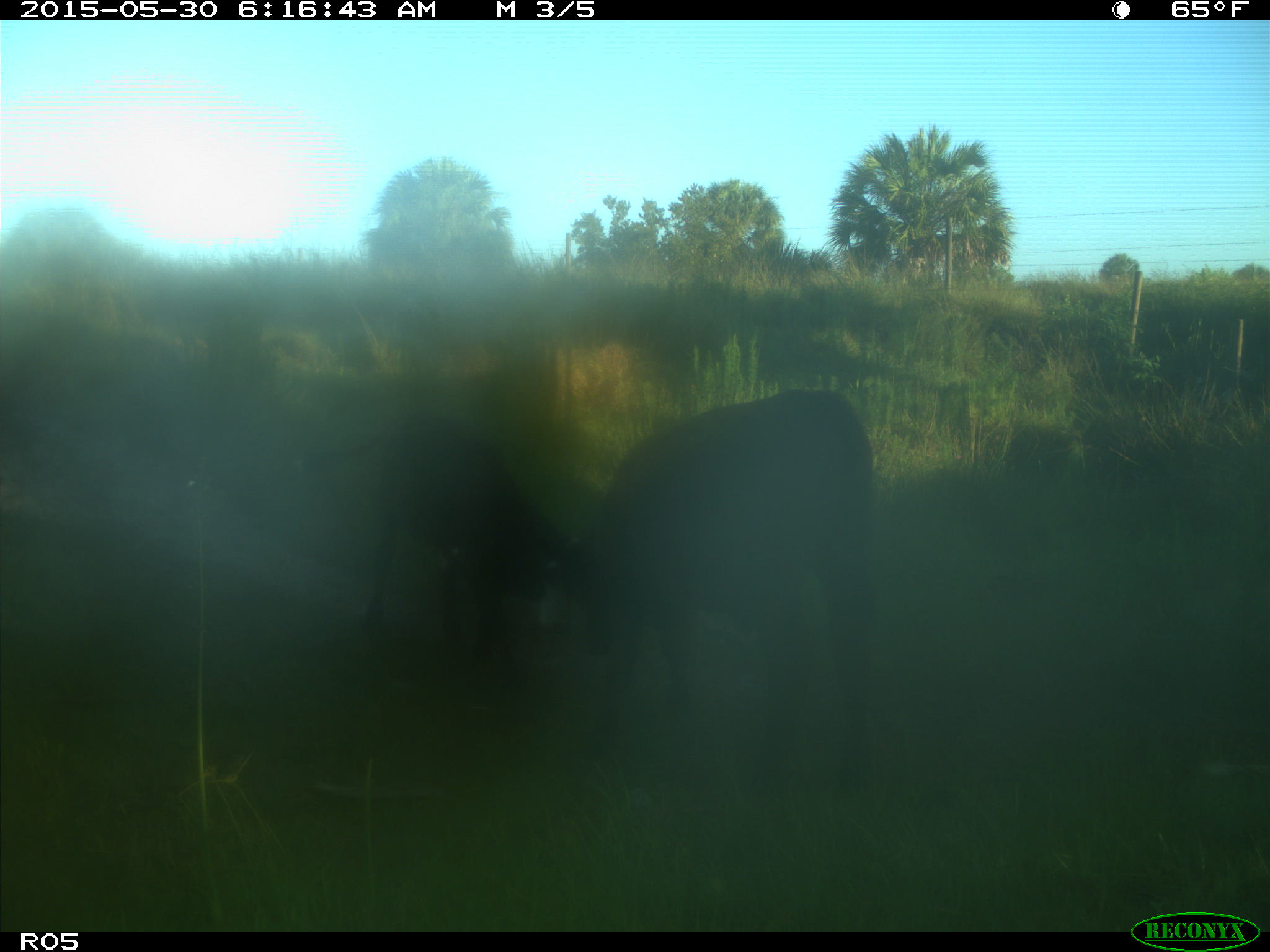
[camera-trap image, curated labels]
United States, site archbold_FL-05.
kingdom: Animalia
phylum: Chordata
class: Mammalia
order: Artiodactyla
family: Bovidae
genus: Bos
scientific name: Bos taurus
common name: domestic cow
Bos taurus (domestic cow).